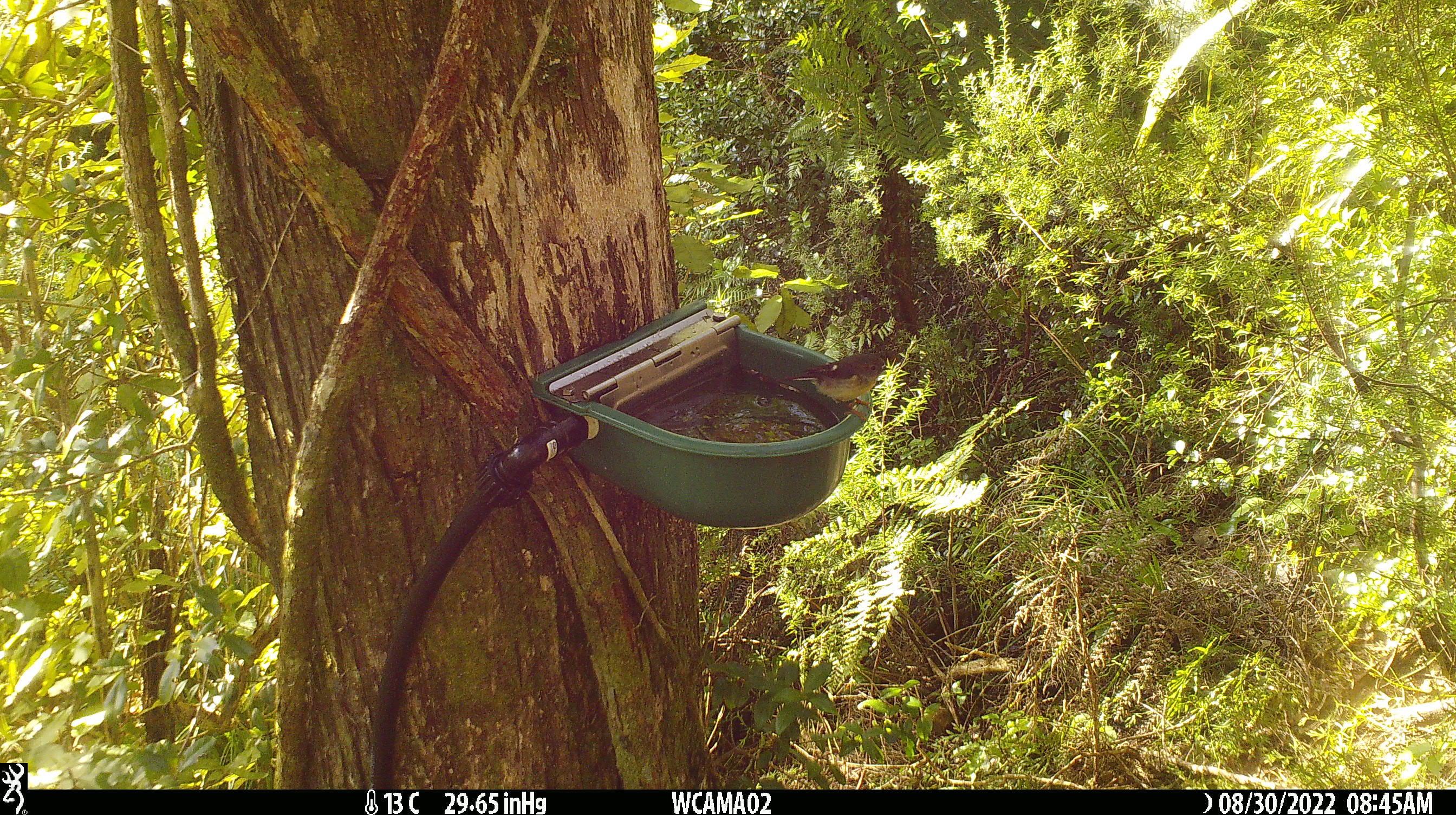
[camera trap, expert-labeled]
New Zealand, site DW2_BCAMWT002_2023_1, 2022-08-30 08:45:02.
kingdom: Animalia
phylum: Chordata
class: Aves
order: Passeriformes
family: Petroicidae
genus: Petroica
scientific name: Petroica macrocephala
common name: tomtit